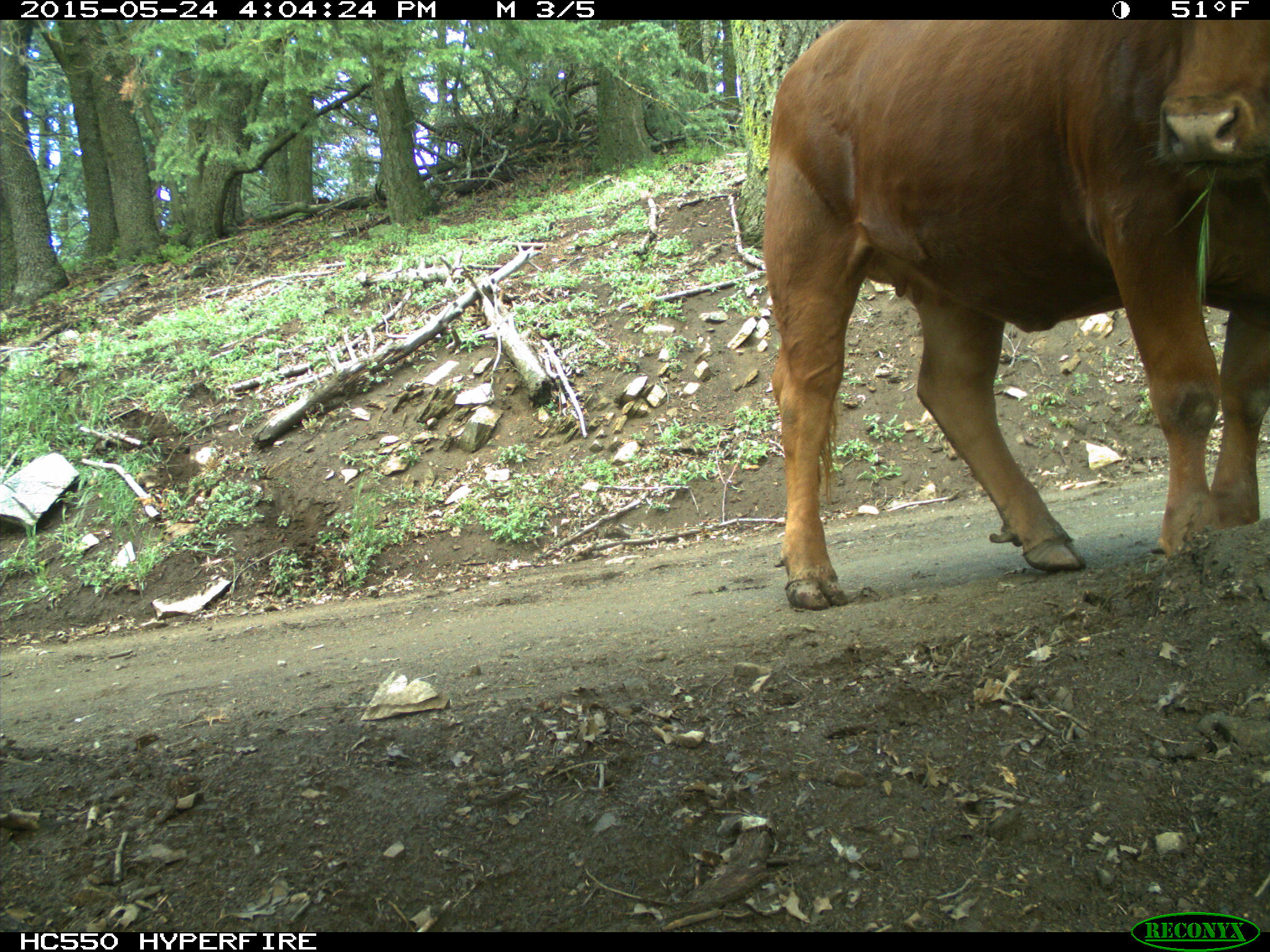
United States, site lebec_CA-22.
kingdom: Animalia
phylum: Chordata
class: Mammalia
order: Artiodactyla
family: Bovidae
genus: Bos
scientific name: Bos taurus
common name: domestic cow